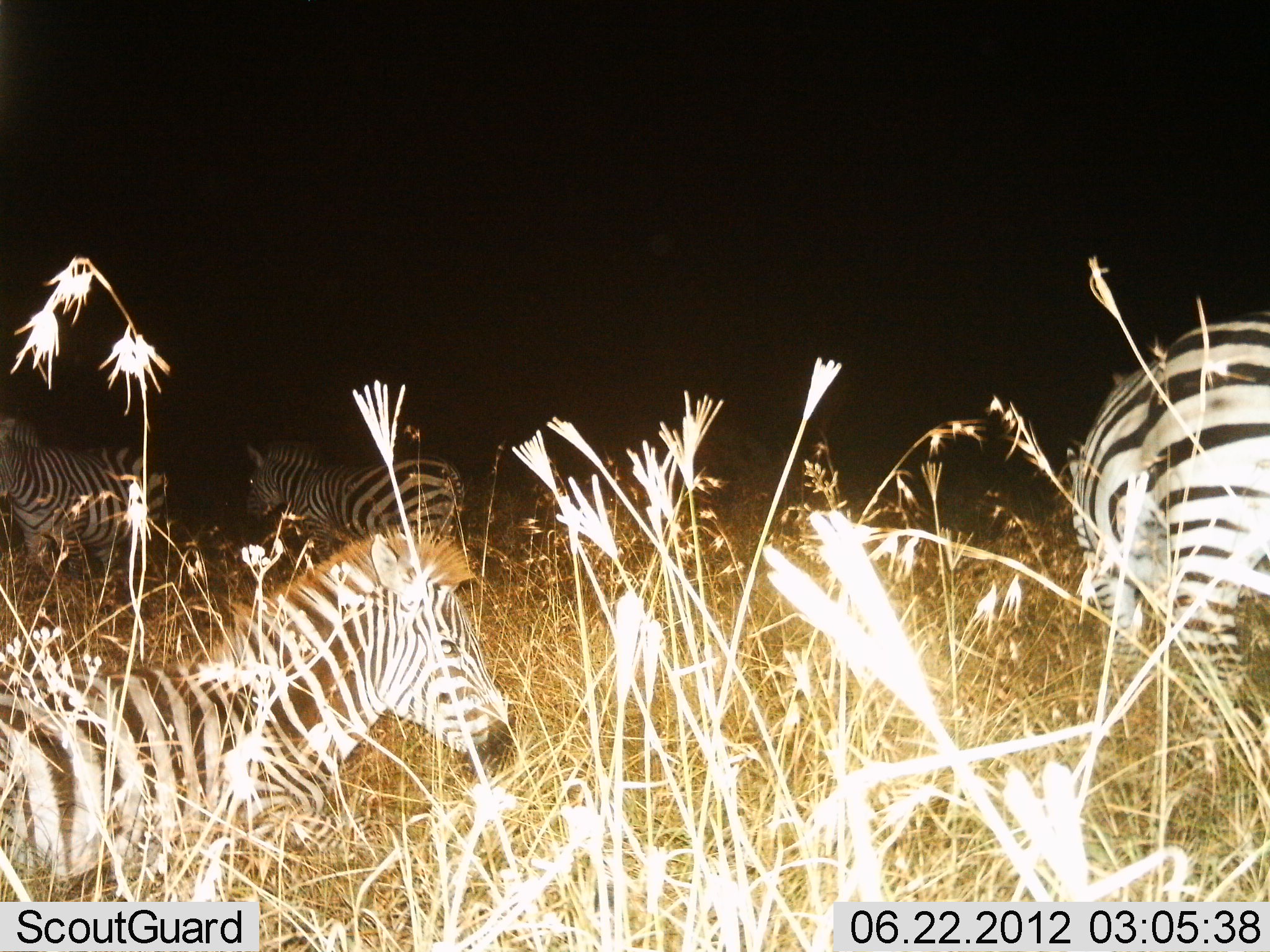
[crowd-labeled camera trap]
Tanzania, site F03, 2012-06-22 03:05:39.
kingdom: Animalia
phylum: Chordata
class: Mammalia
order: Perissodactyla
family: Equidae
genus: Equus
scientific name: Equus quagga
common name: plains zebra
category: zebra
Zebra (plains zebra) (Equus quagga), count 4. Behavior (volunteer vote fractions): standing 100%, resting 50%, moving 20%, interacting 0%. Young present (vote fraction): 30%. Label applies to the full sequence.